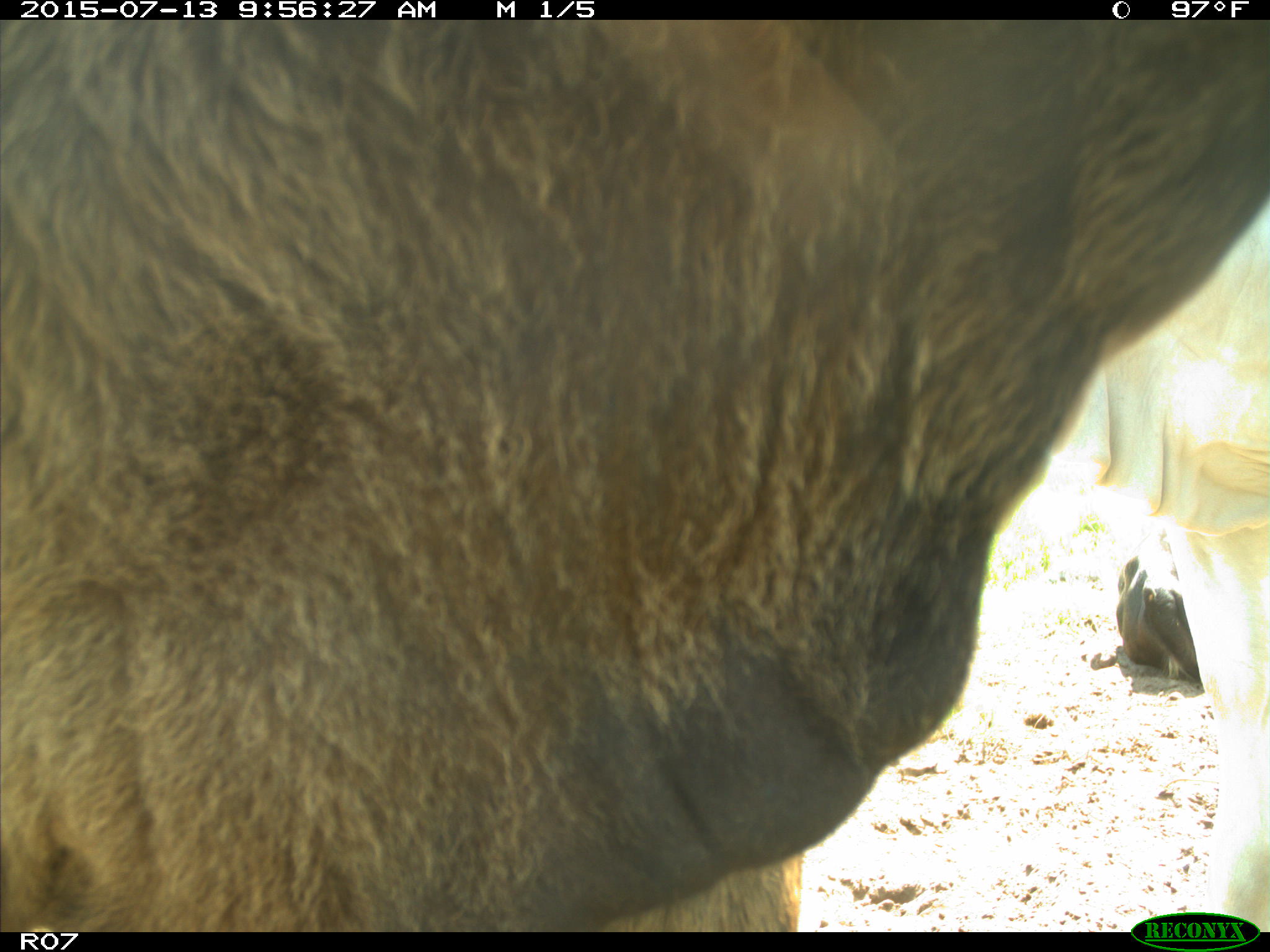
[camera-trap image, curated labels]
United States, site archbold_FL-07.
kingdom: Animalia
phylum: Chordata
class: Mammalia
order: Artiodactyla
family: Bovidae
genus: Bos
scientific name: Bos taurus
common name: domestic cow